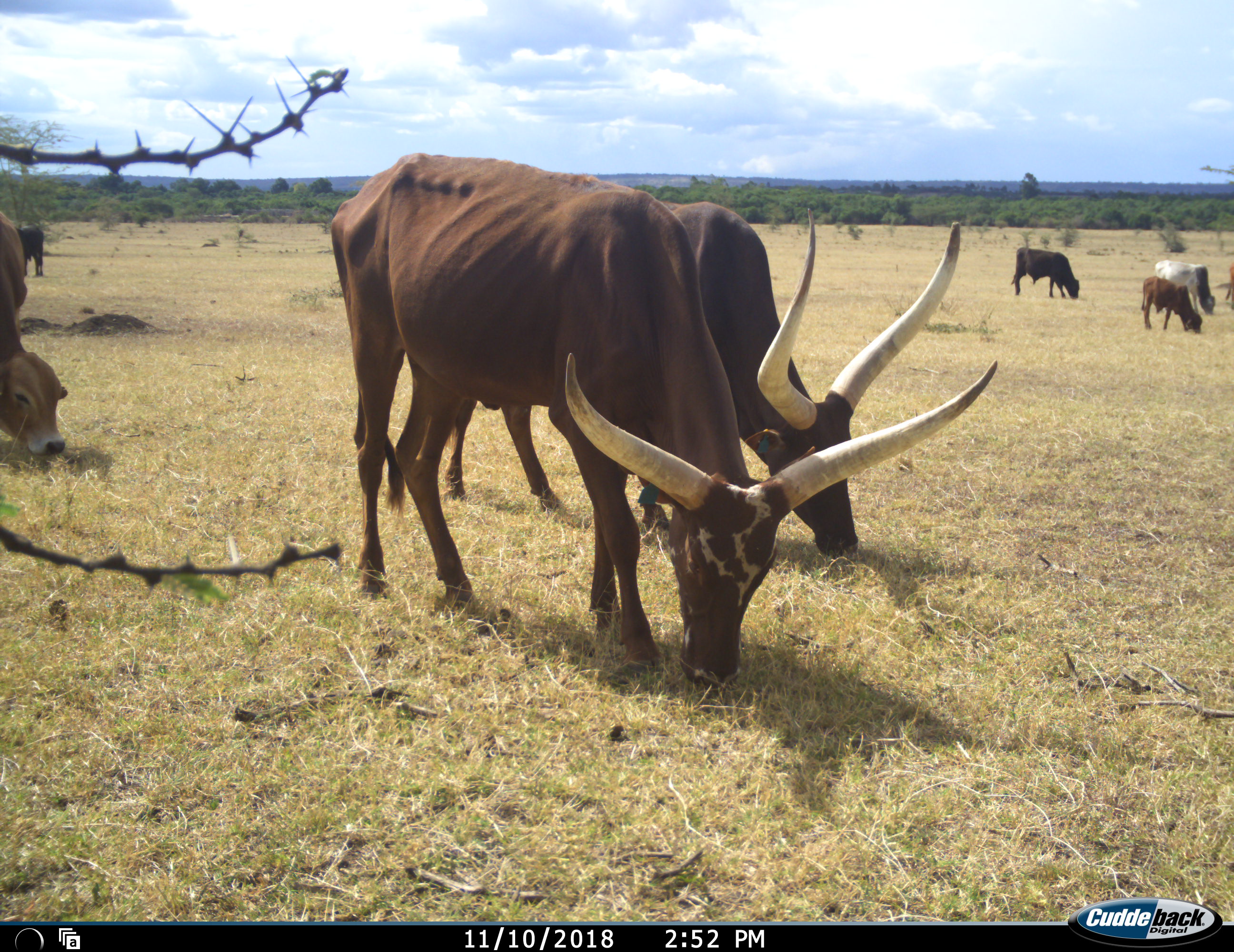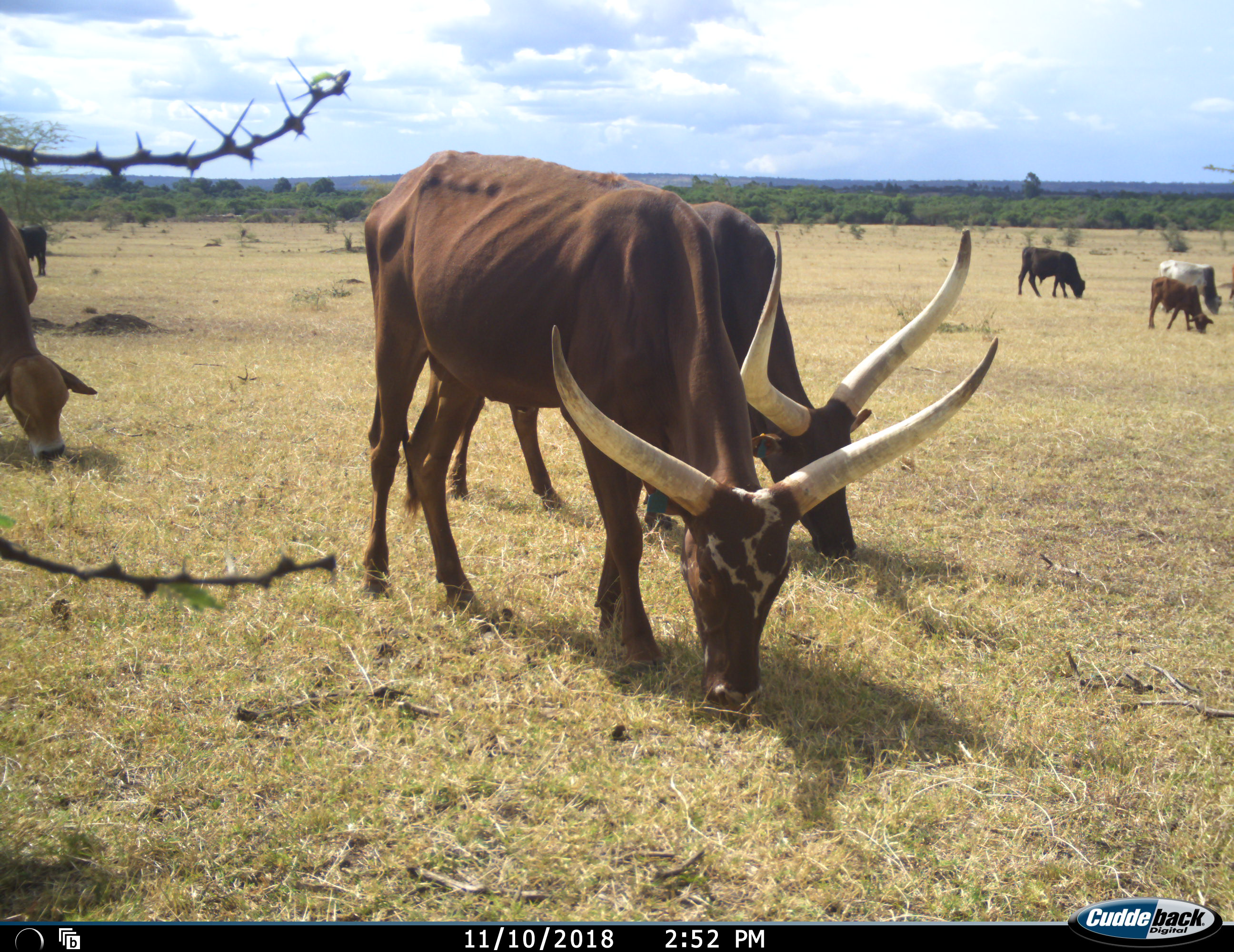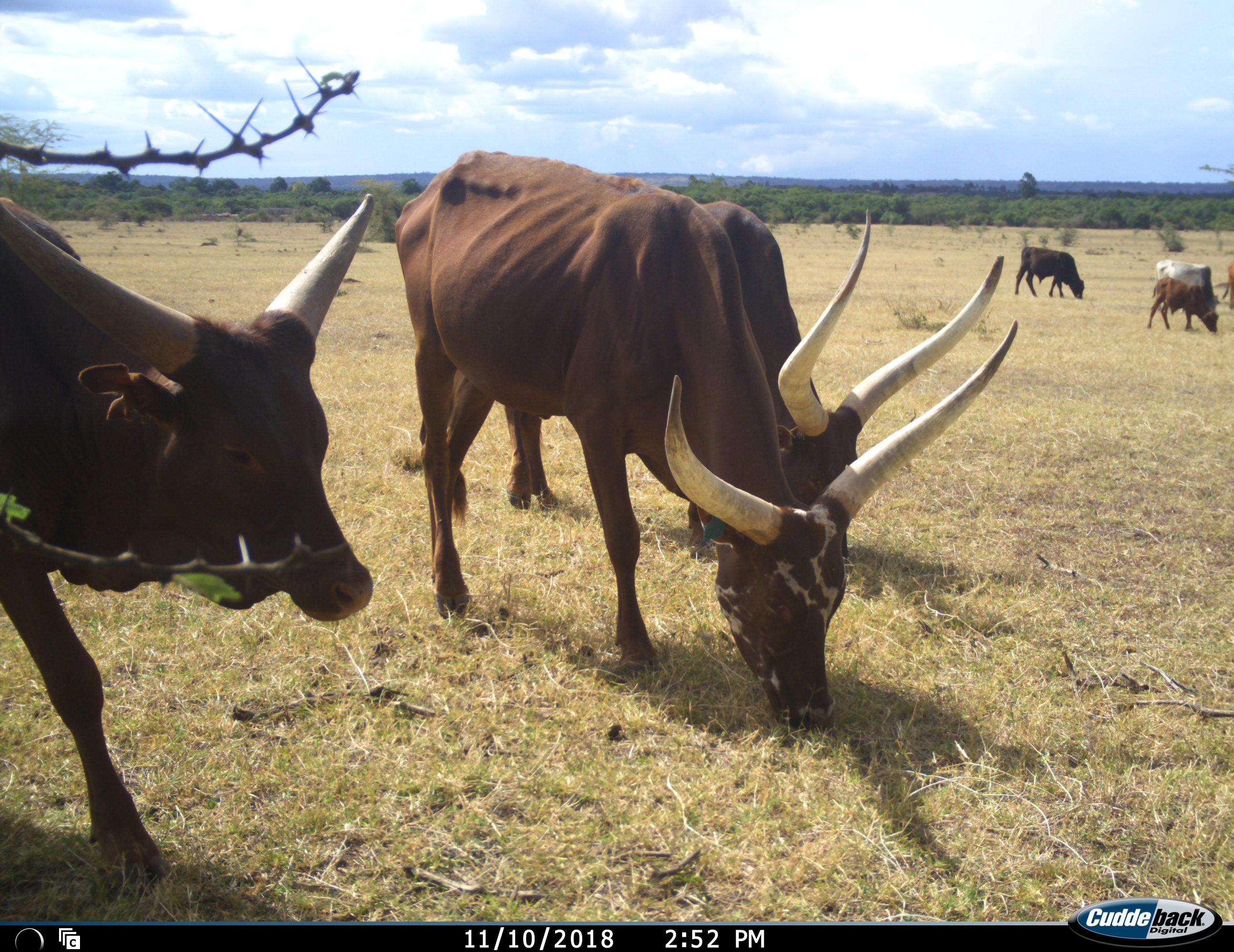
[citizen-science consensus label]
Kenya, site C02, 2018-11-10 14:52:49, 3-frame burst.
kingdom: Animalia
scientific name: Animalia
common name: animal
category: domesticanimal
Domesticanimal (animal) (Animalia), count 8. Behavior (volunteer vote fractions): standing 10%, resting 0%, moving 40%, interacting 0%. Young present (vote fraction): 10%. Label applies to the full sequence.